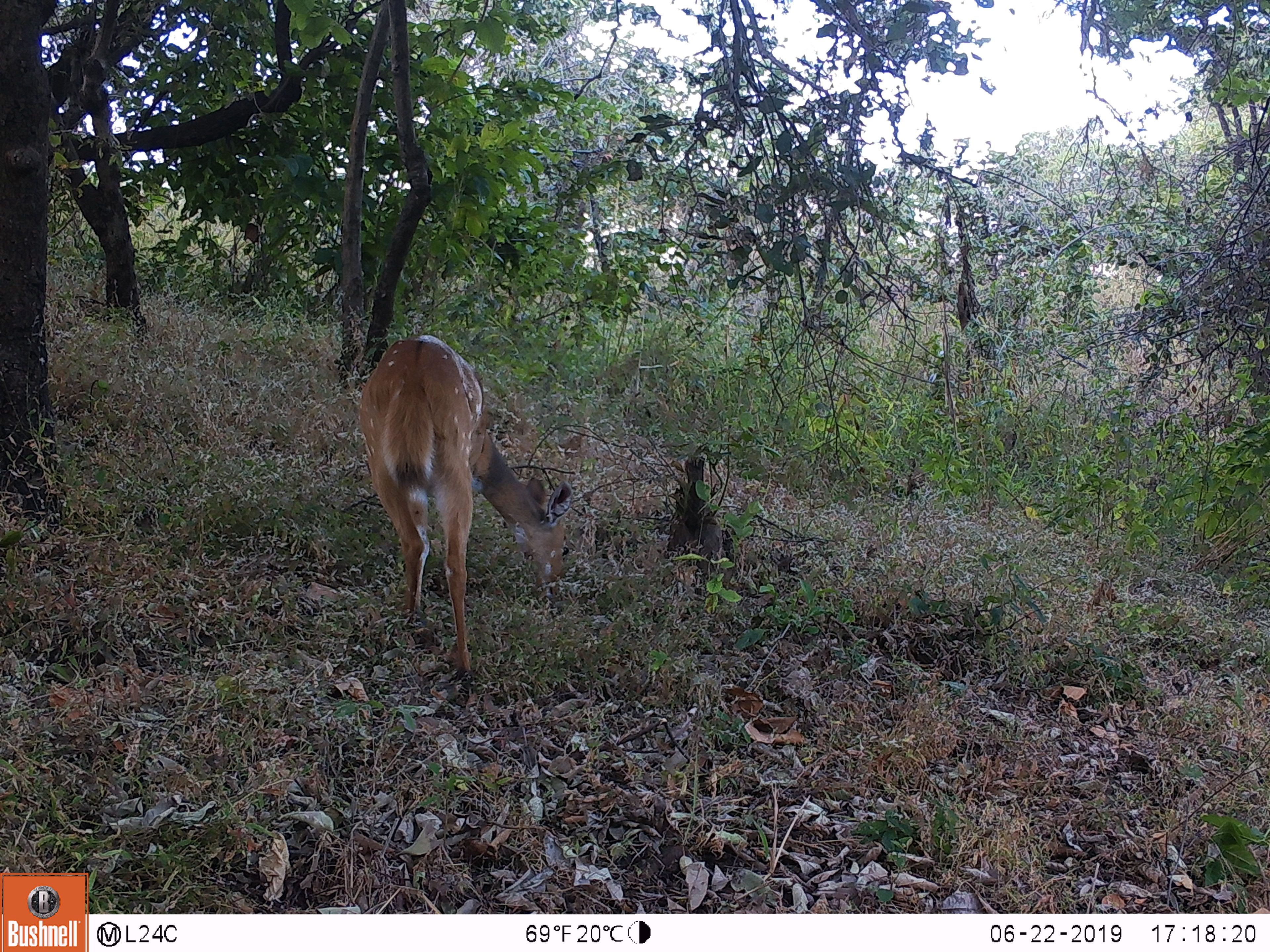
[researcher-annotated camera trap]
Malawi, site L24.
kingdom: Animalia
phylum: Chordata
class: Mammalia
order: Artiodactyla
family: Bovidae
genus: Tragelaphus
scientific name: Tragelaphus sylvaticus sylvaticus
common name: cape bushbuck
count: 1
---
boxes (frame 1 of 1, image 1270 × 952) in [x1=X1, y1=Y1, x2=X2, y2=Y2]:
cape bushbuck: [x1=359, y1=322, x2=574, y2=705]